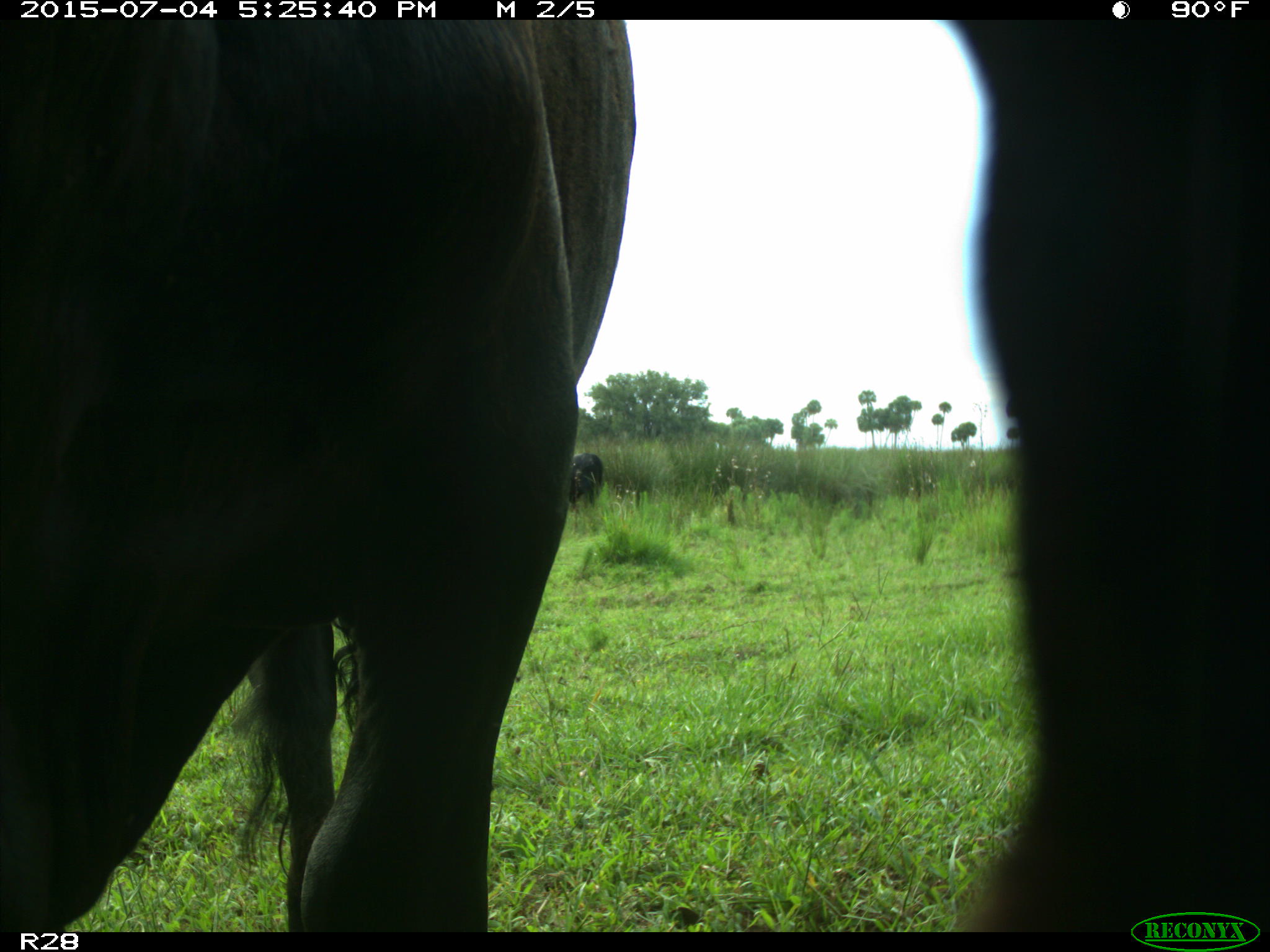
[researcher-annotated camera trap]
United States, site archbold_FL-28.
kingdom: Animalia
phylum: Chordata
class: Mammalia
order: Artiodactyla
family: Bovidae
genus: Bos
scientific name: Bos taurus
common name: domestic cow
Bos taurus (domestic cow).